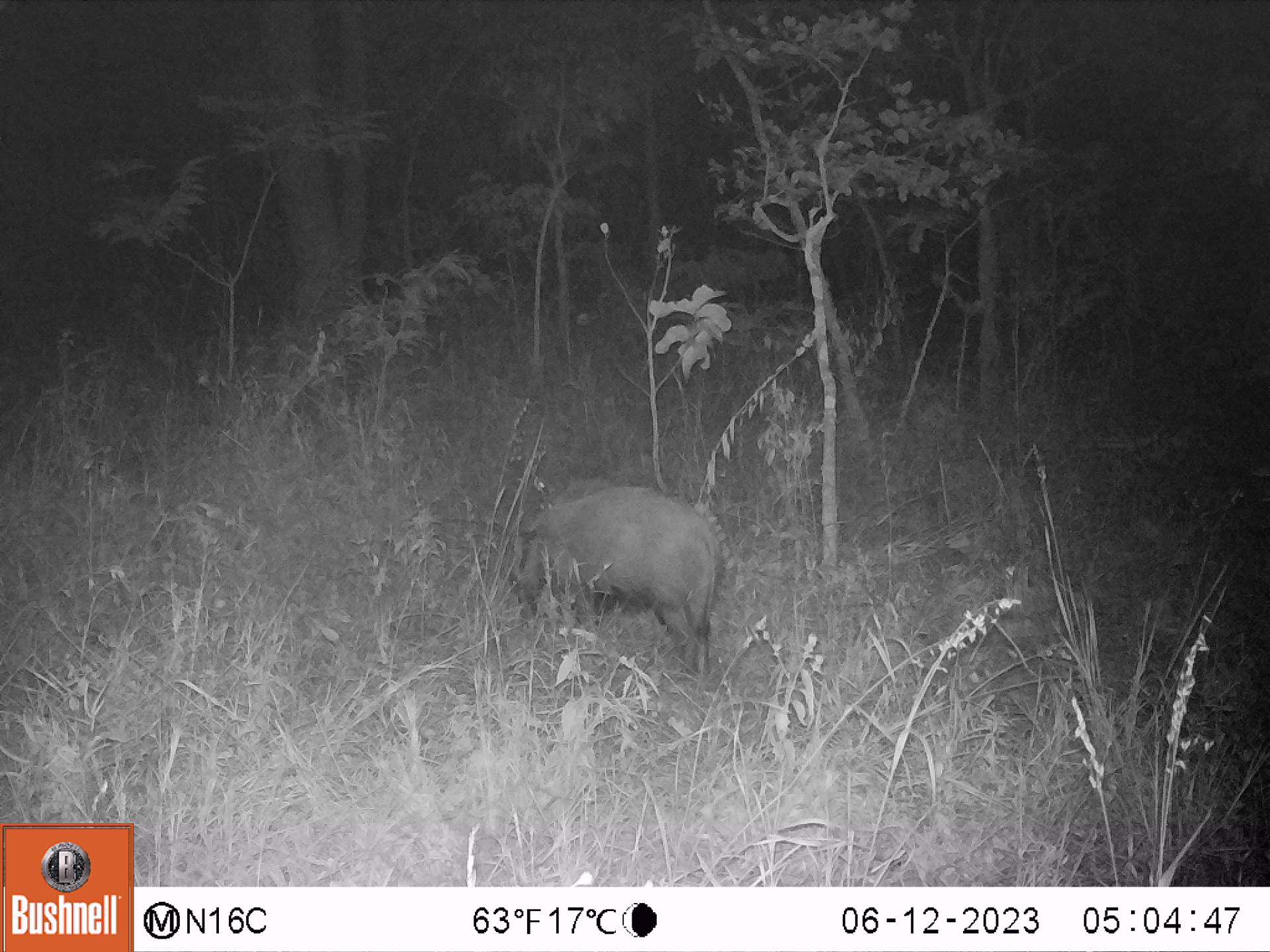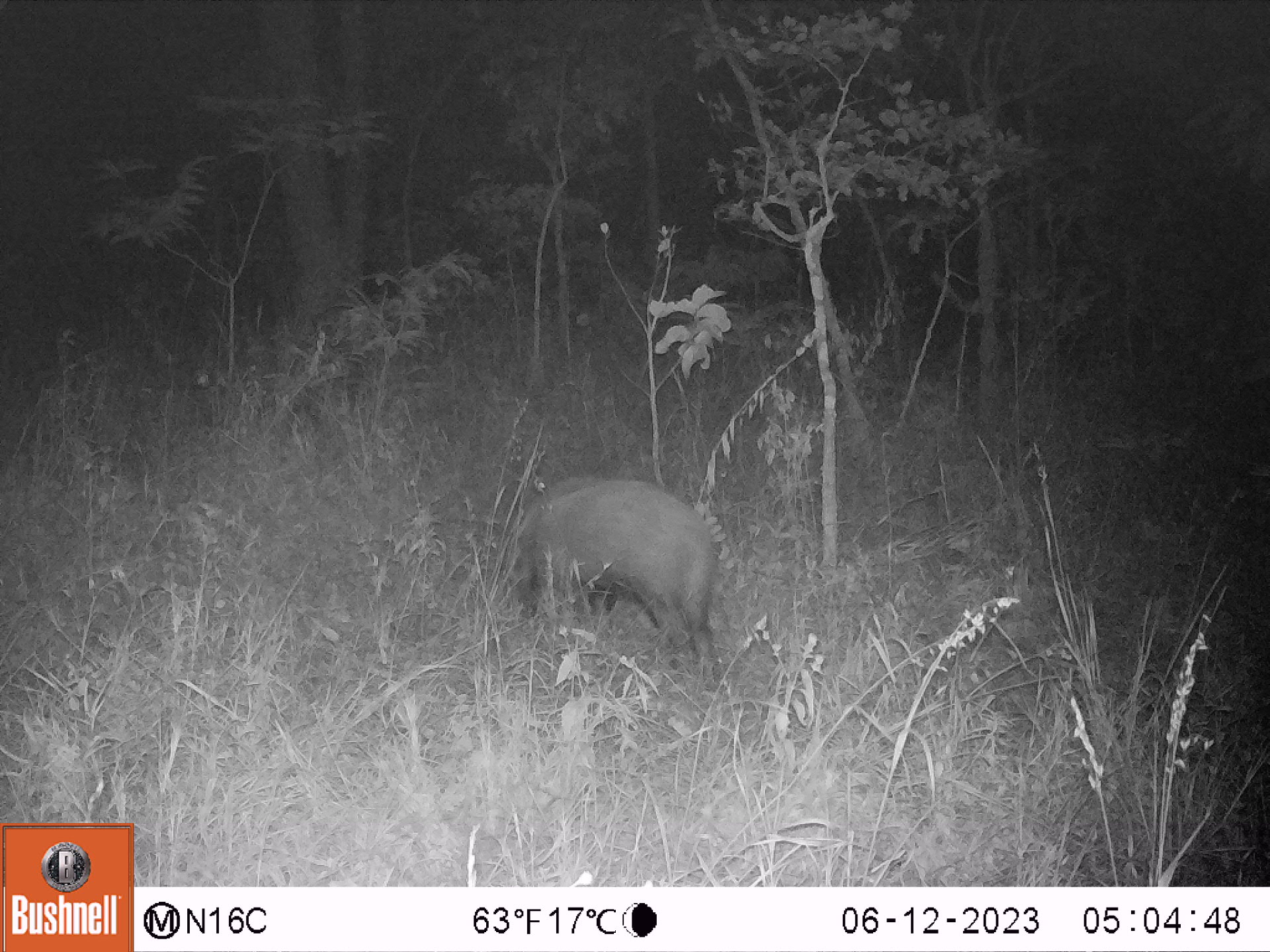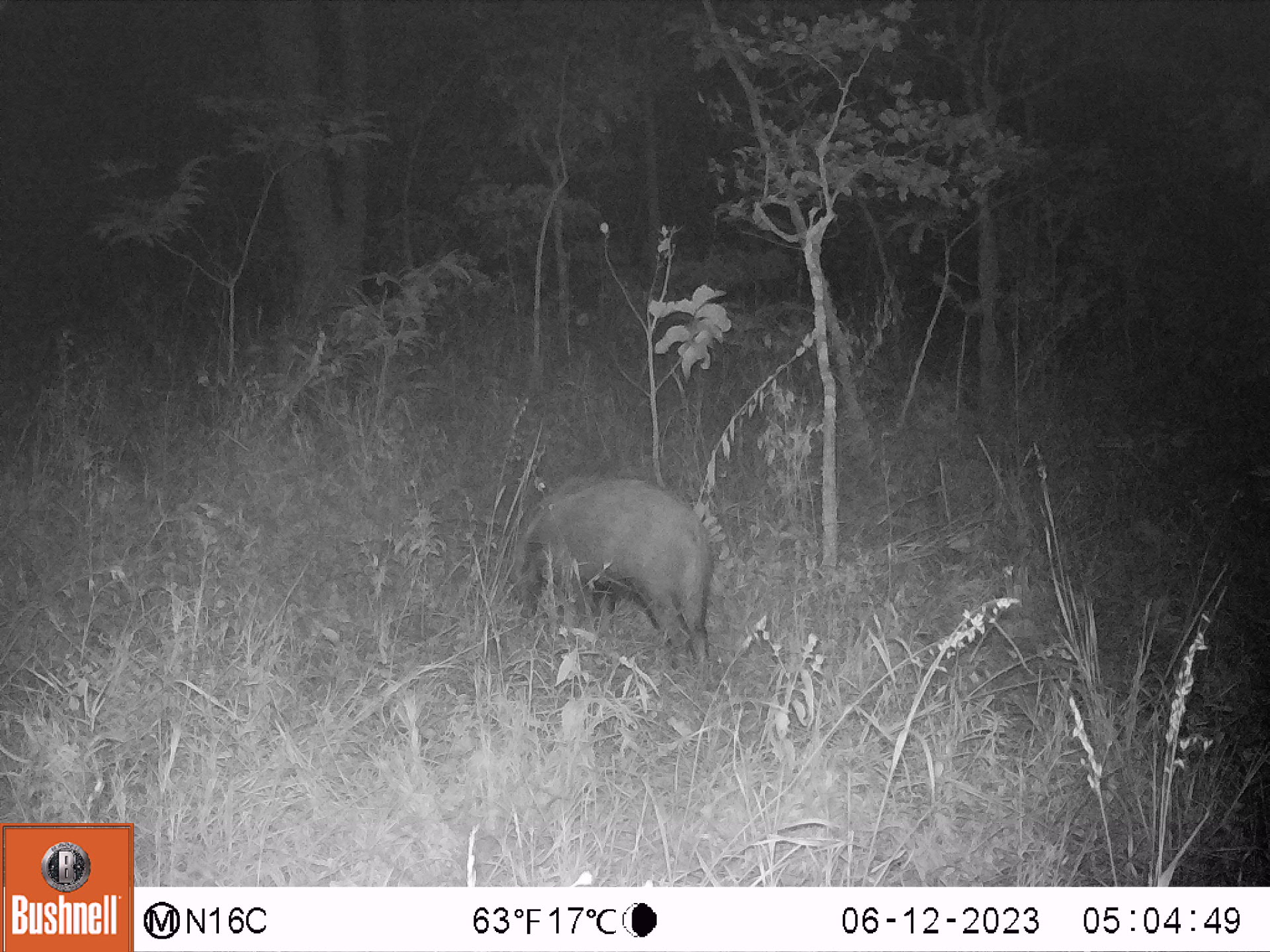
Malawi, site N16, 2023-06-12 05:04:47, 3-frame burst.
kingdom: Animalia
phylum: Chordata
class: Mammalia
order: Artiodactyla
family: Suidae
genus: Potamochoerus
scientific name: Potamochoerus larvatus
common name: bushpig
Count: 1.